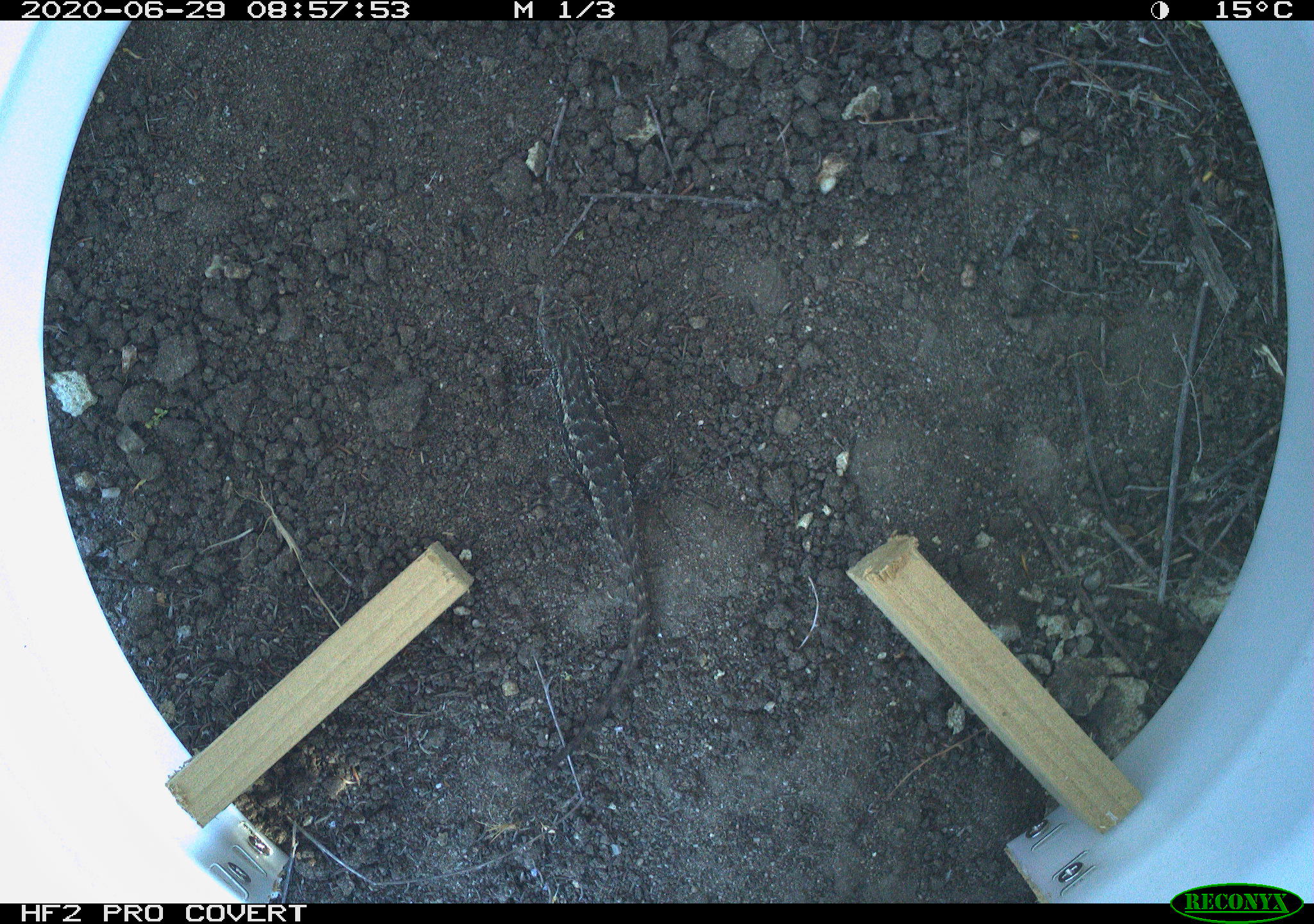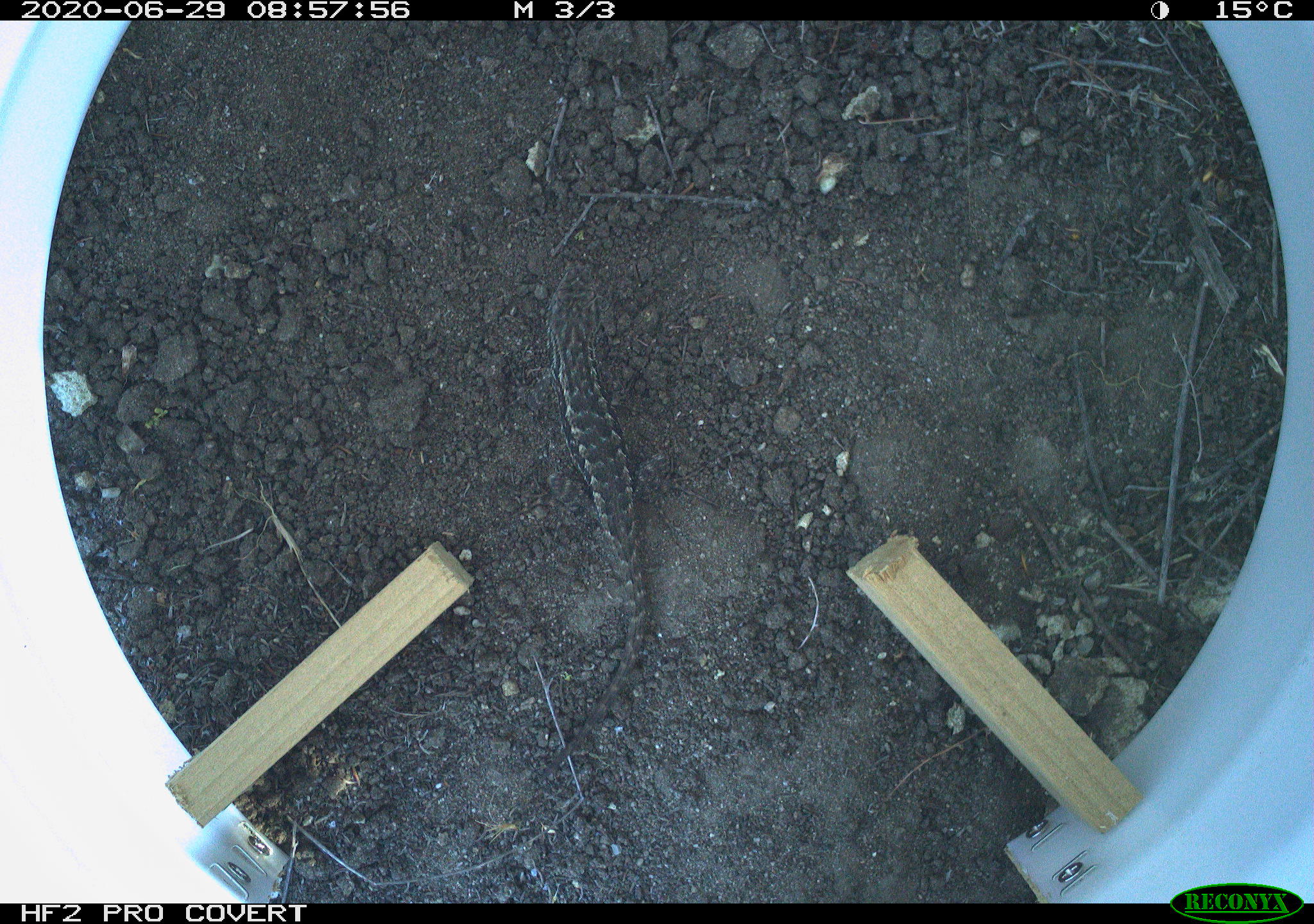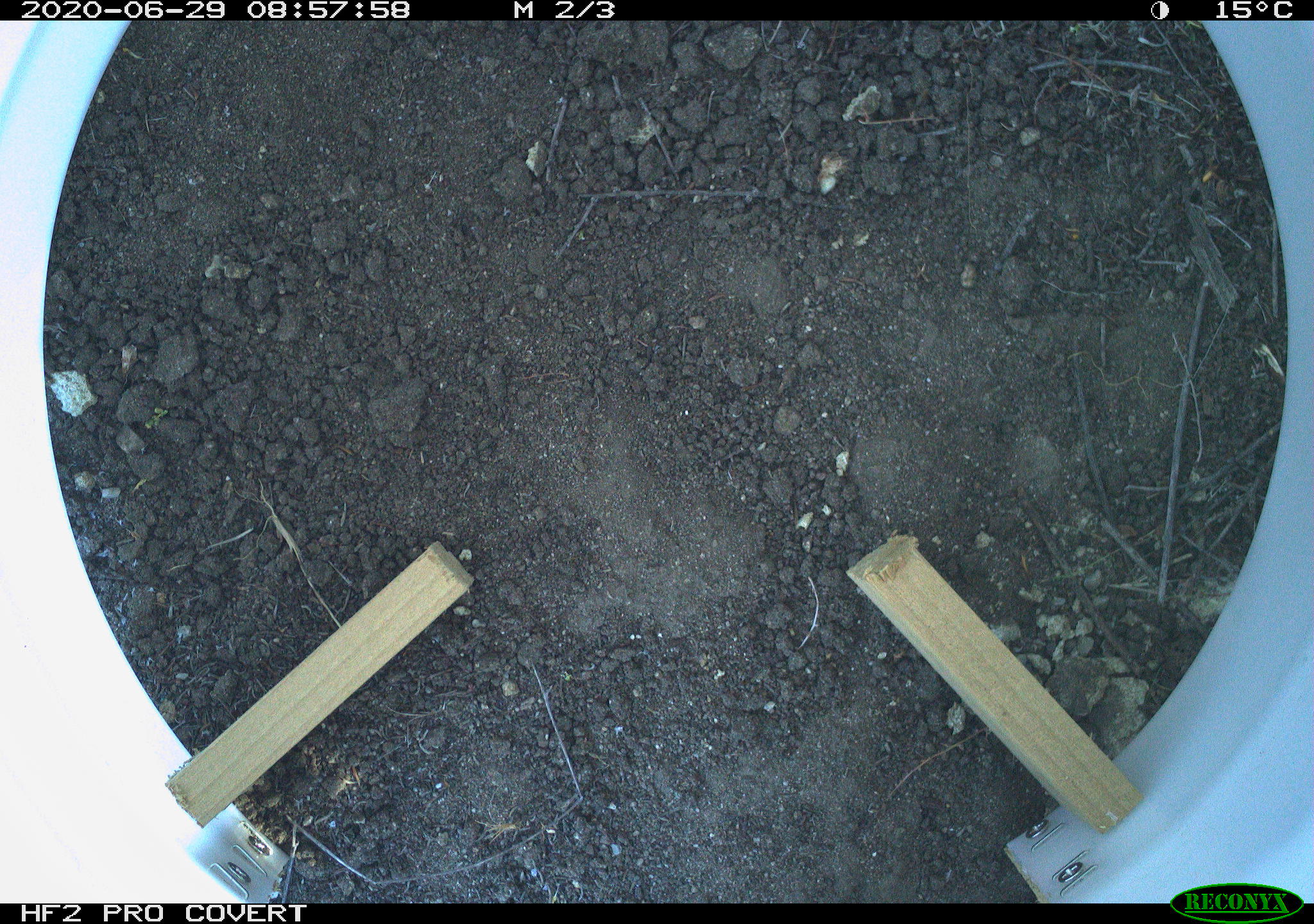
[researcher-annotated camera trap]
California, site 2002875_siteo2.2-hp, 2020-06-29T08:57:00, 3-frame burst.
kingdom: Animalia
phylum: Chordata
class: Reptilia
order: Squamata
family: Phrynosomatidae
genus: Sceloporus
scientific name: Sceloporus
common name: spiny lizards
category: sceloporus species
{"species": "sceloporus species (spiny lizards) (Sceloporus)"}